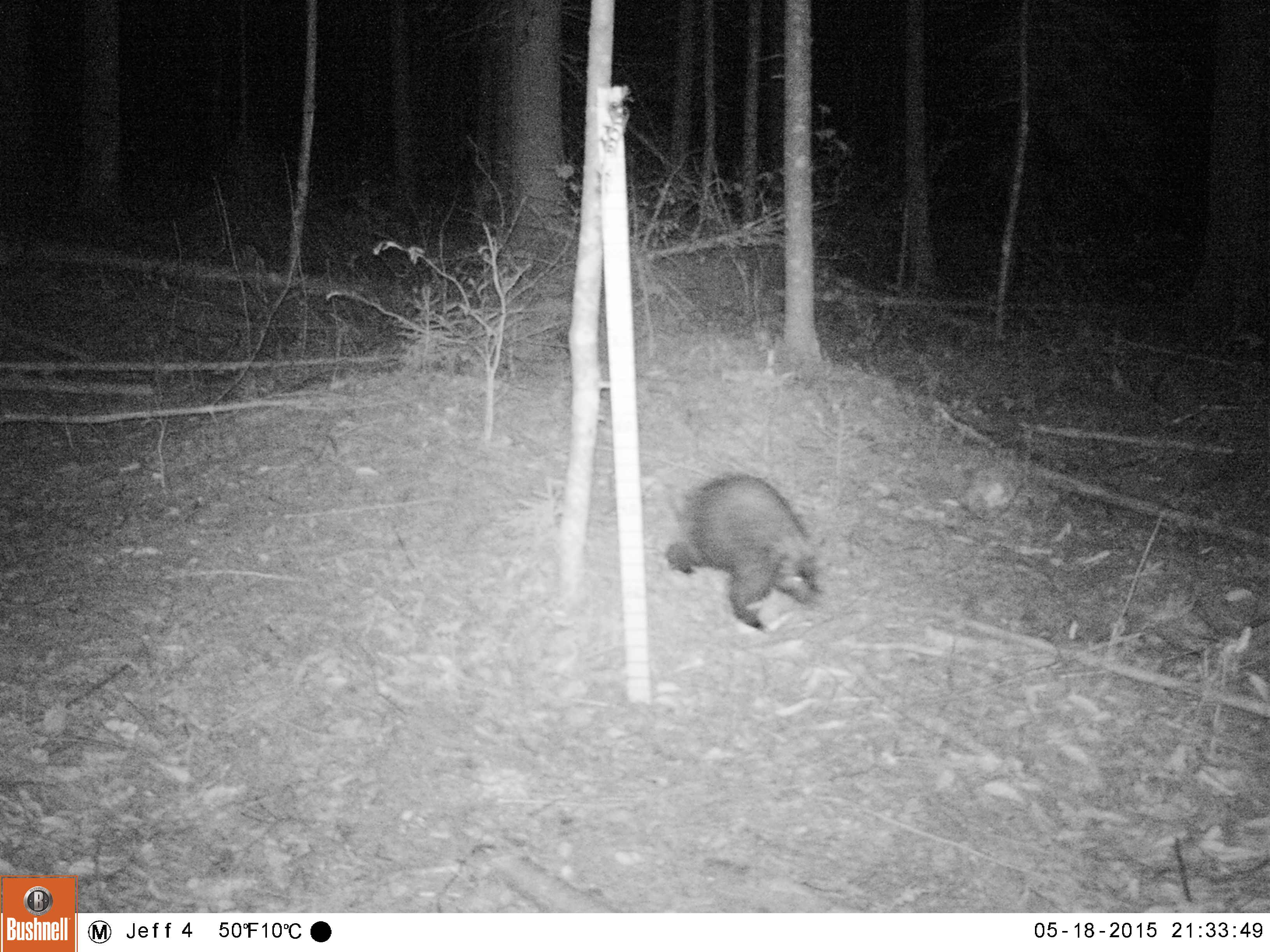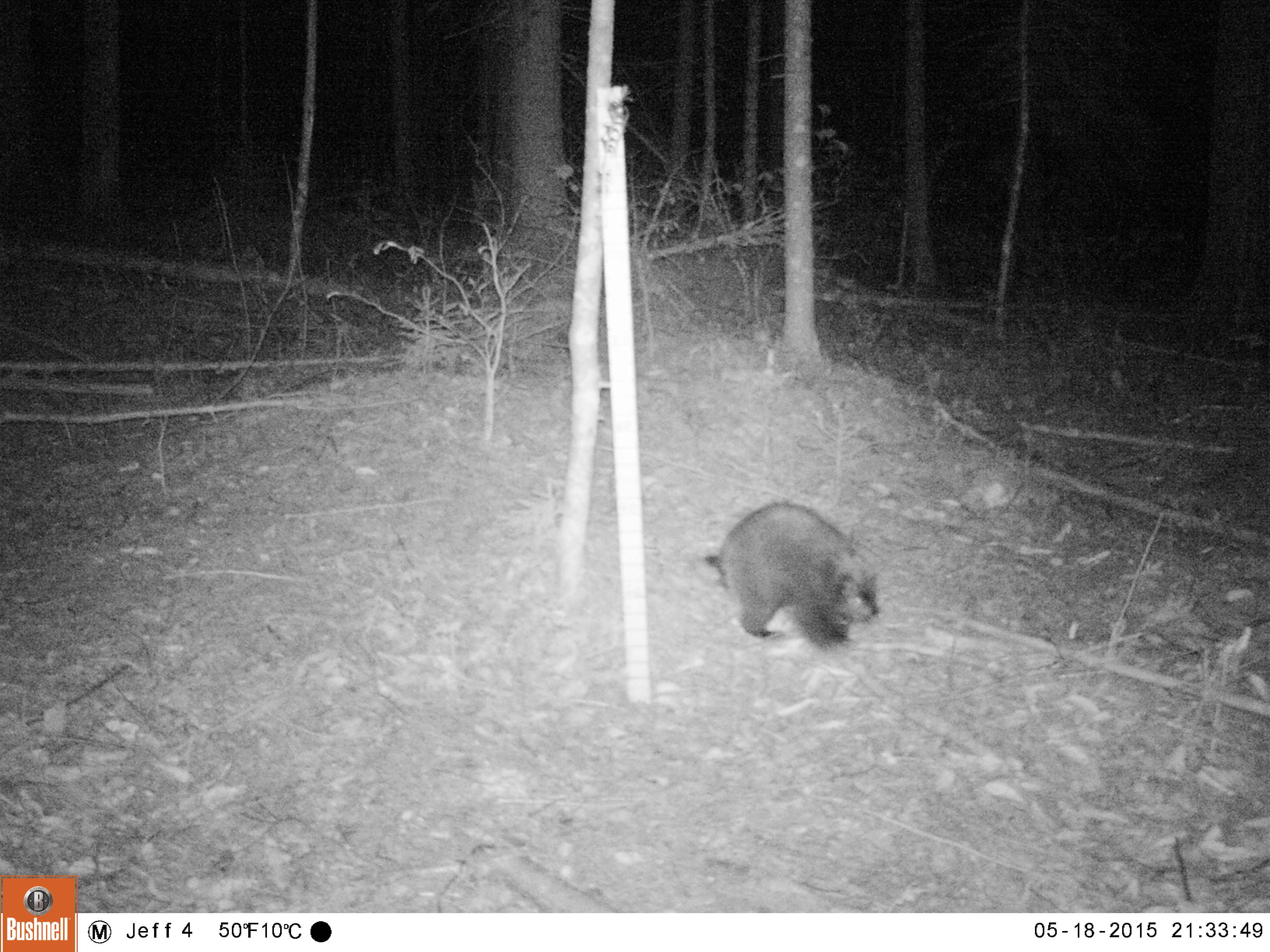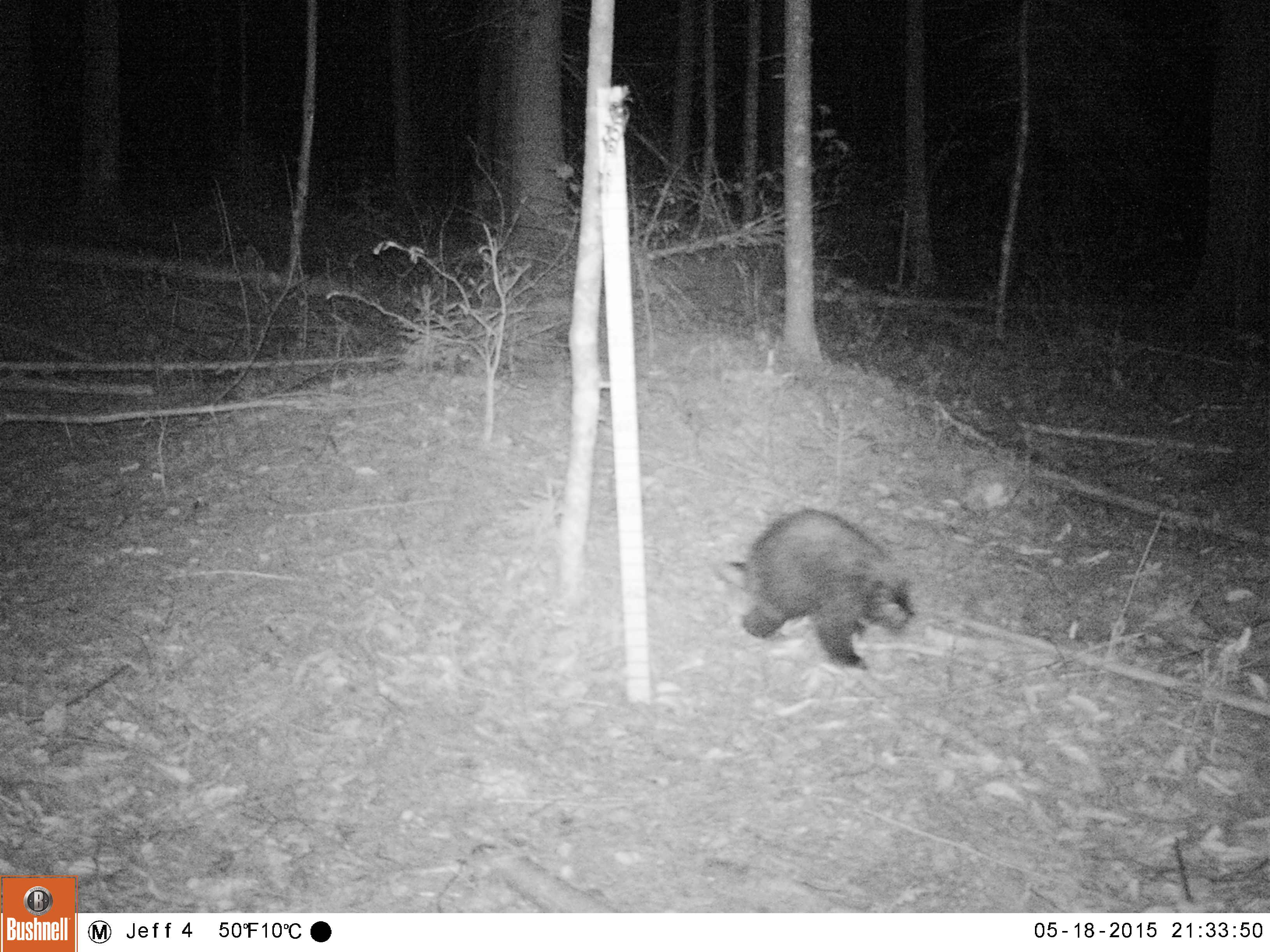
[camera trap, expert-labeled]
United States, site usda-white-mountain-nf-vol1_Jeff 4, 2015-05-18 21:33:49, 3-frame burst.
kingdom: Animalia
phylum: Chordata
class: Mammalia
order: Rodentia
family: Erethizontidae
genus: Erethizon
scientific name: Erethizon dorsatum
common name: porcupine